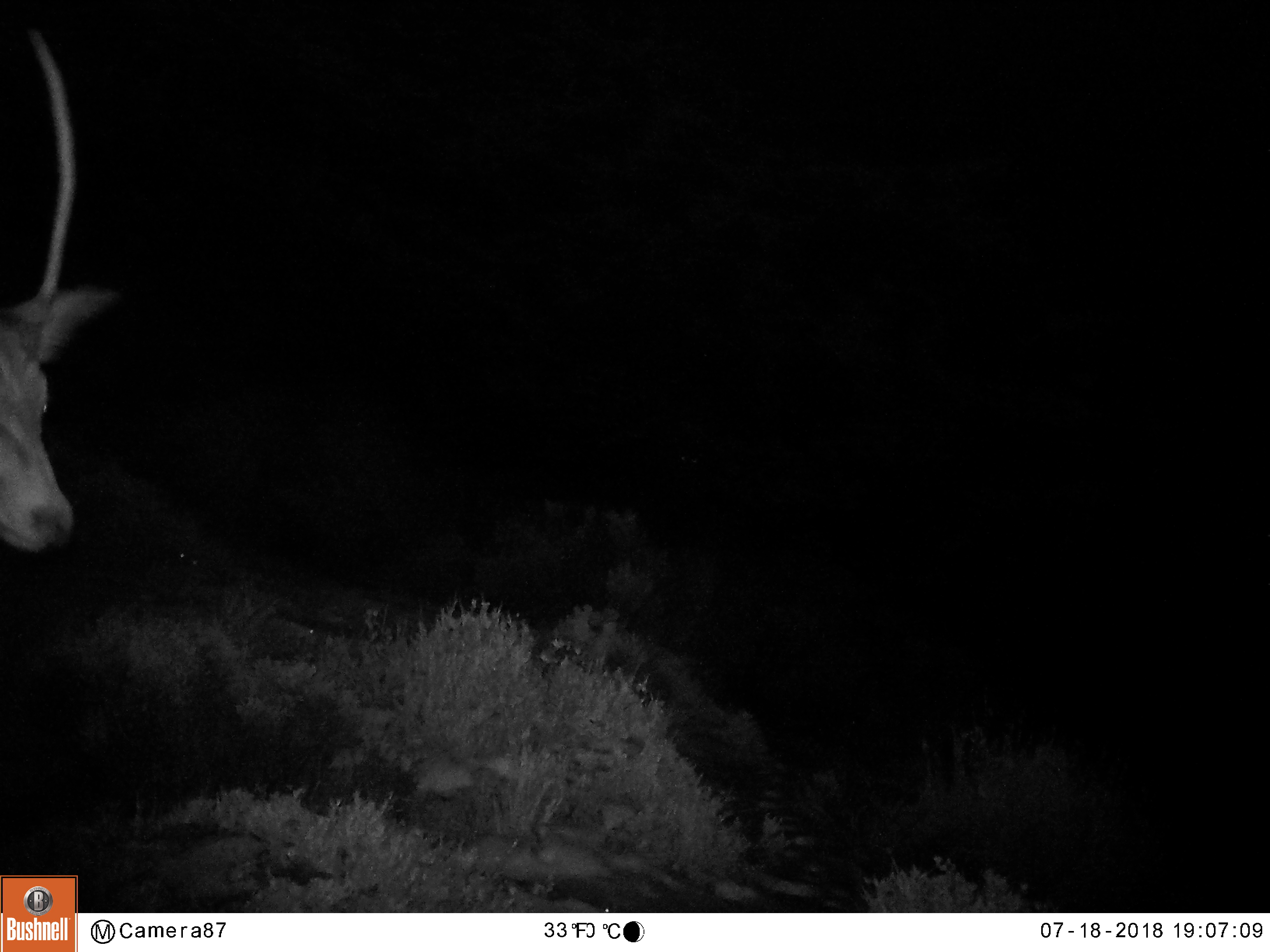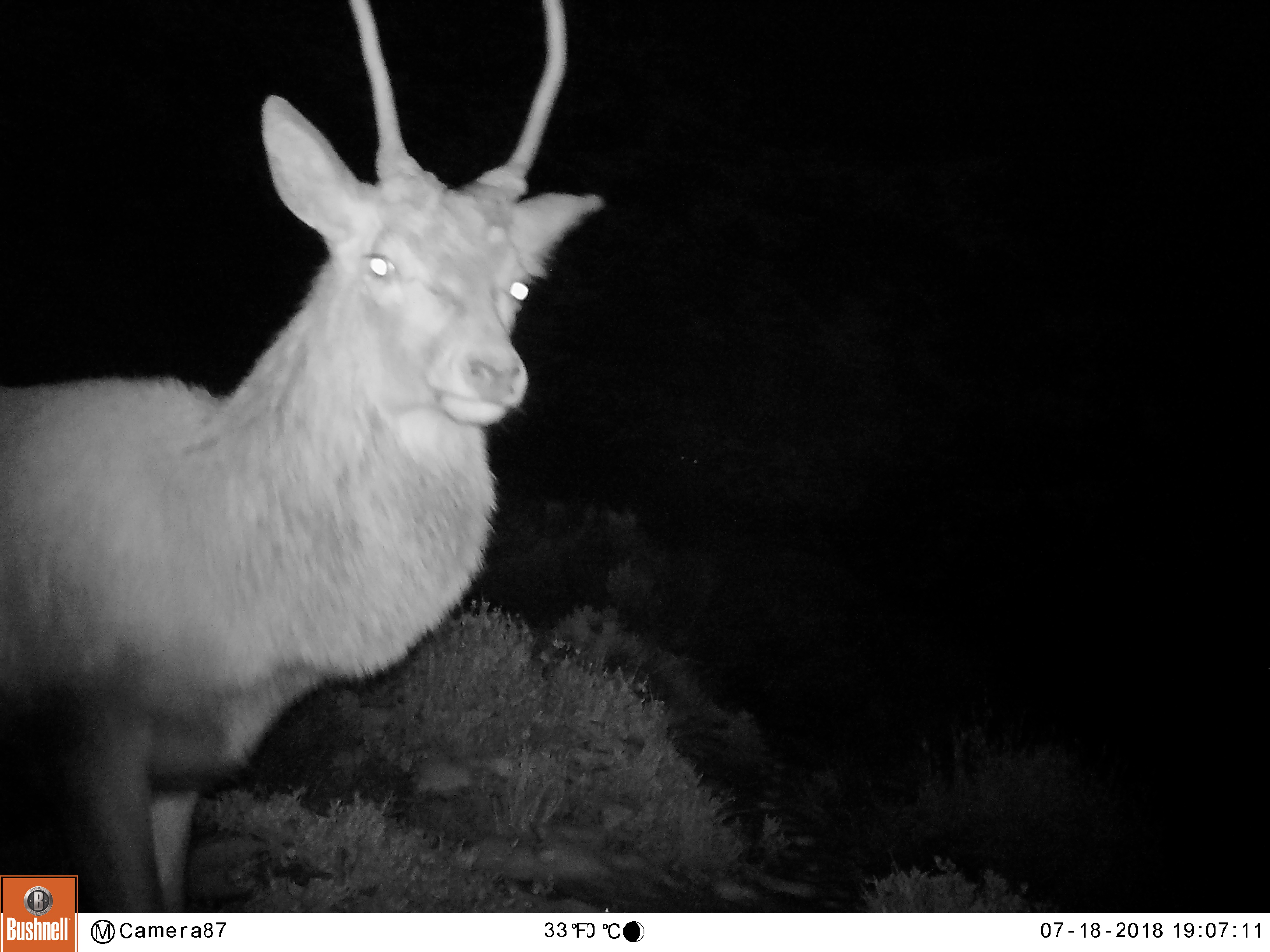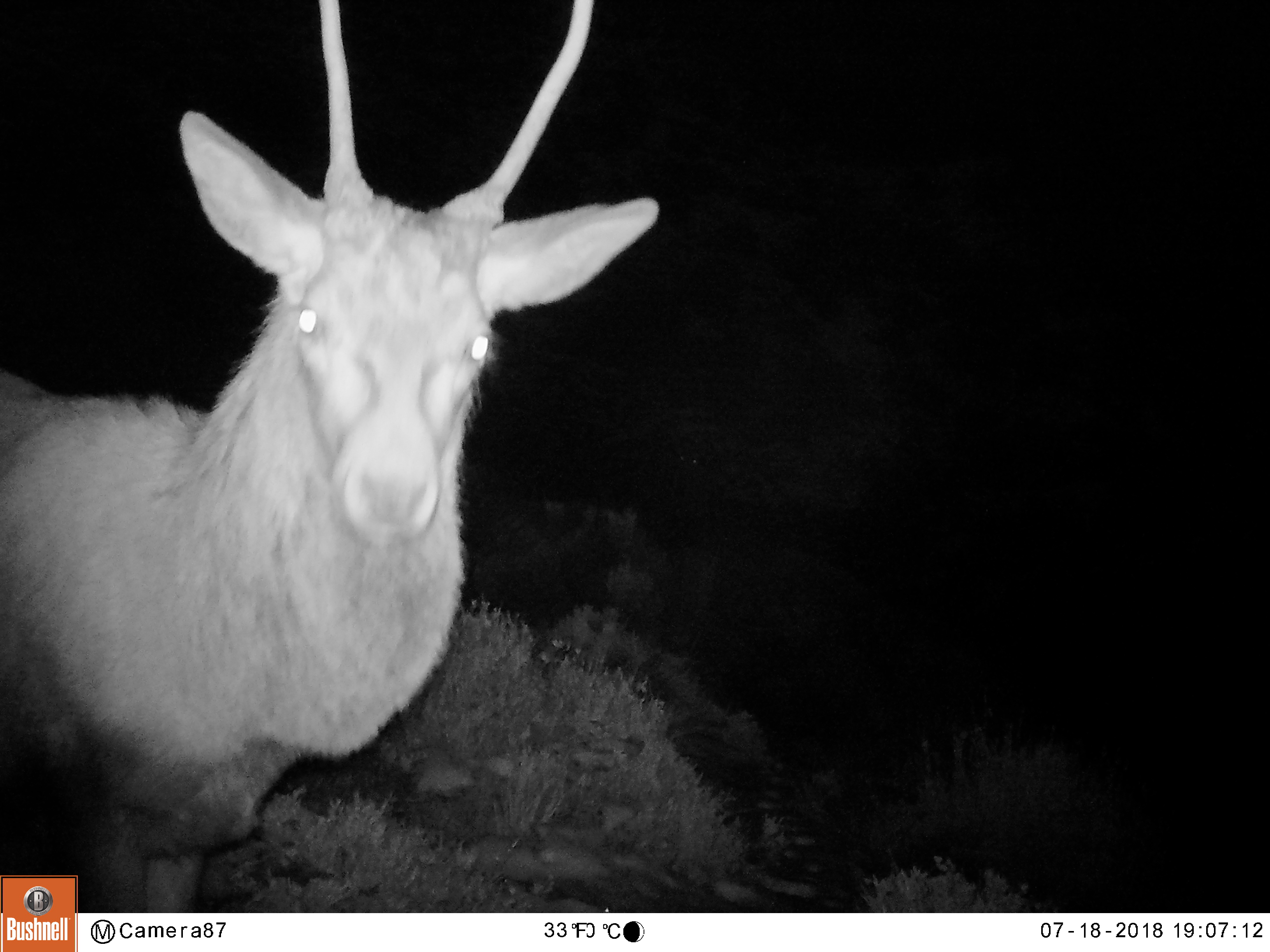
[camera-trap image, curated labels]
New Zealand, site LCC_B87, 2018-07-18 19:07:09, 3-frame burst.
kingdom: Animalia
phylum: Chordata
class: Mammalia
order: Artiodactyla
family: Cervidae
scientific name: Cervidae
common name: deer